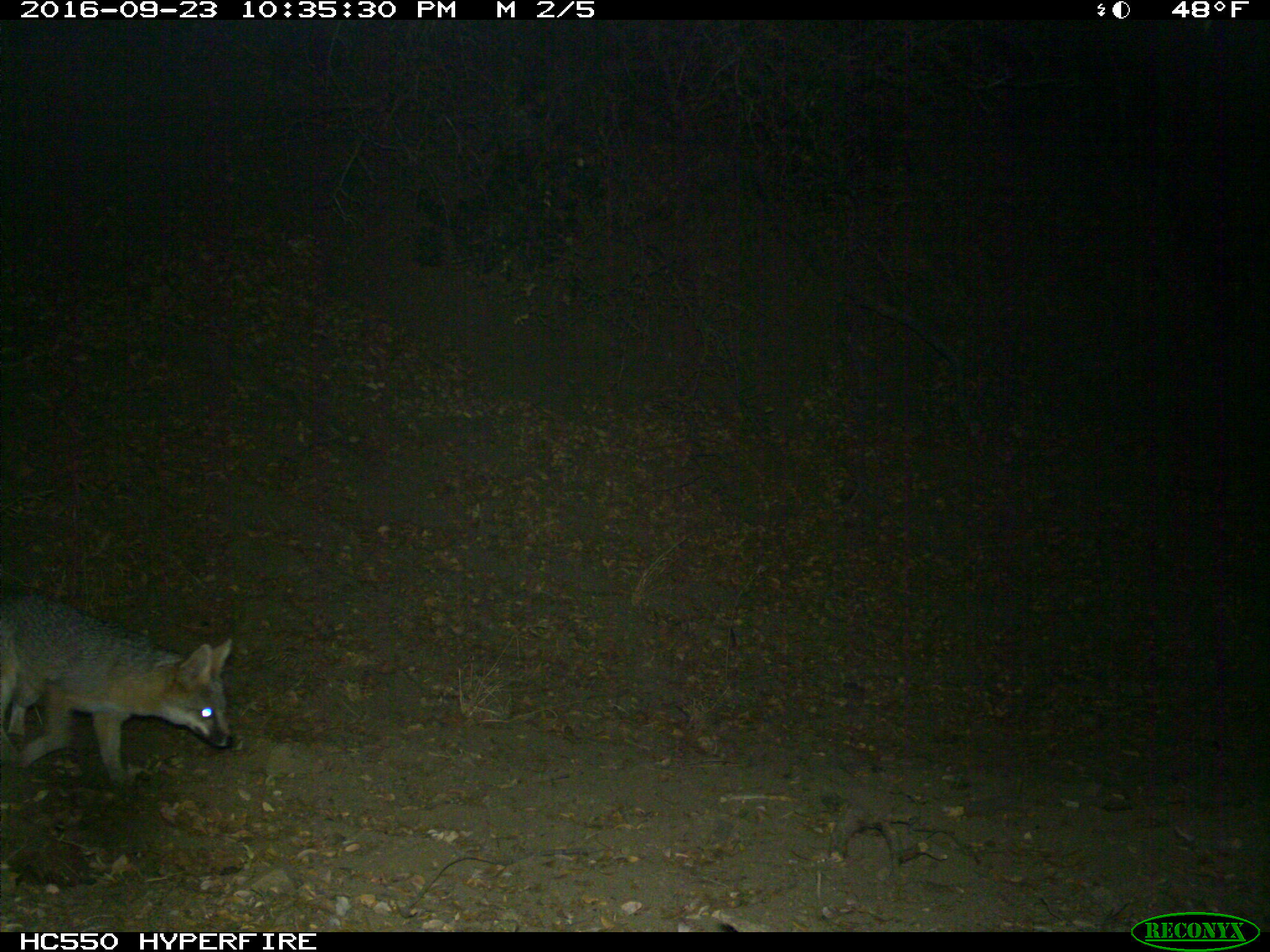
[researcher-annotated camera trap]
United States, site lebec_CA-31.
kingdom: Animalia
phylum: Chordata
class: Mammalia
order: Carnivora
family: Canidae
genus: Urocyon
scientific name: Urocyon cinereoargenteus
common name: gray fox